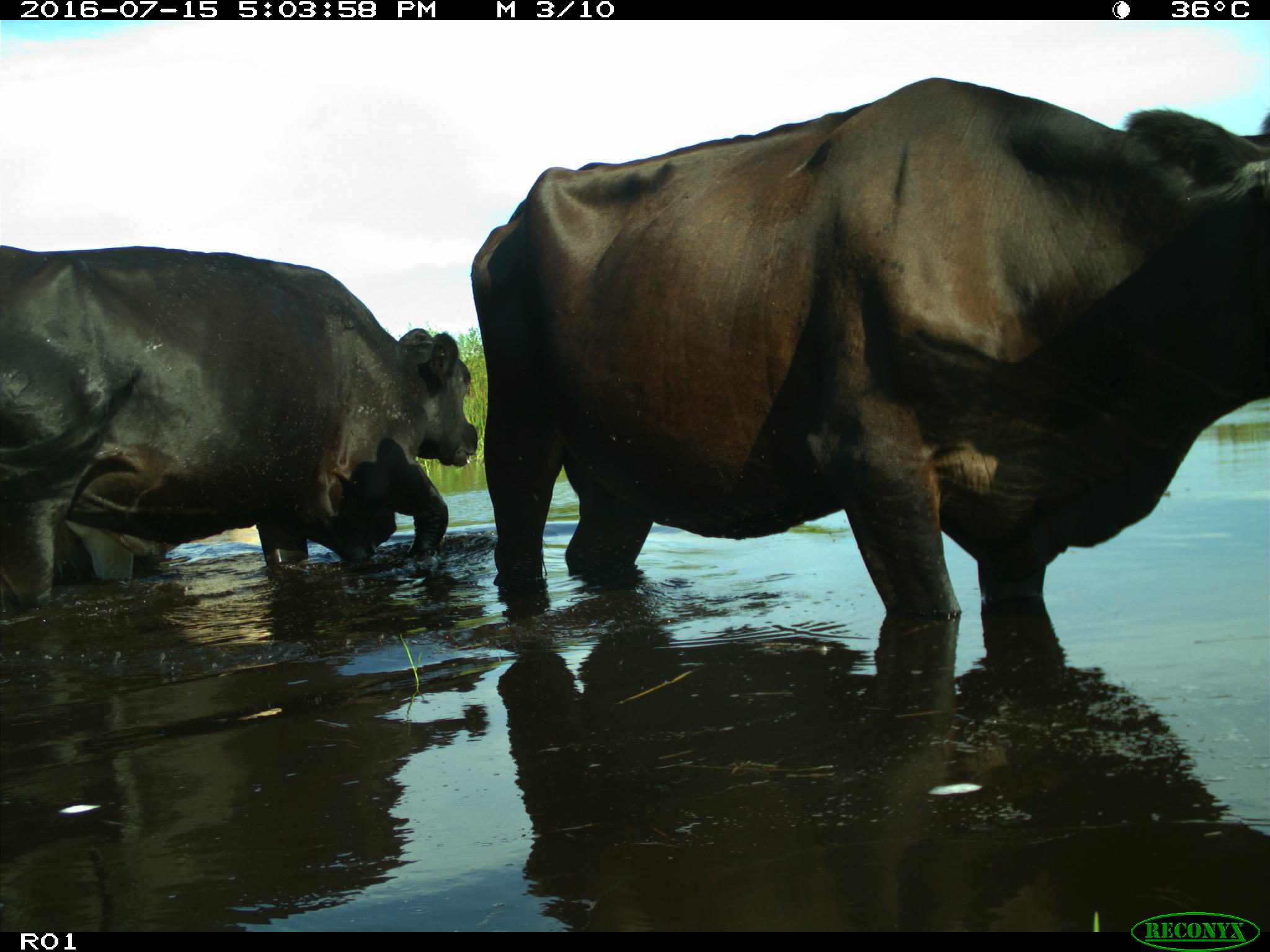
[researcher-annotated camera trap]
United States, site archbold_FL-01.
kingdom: Animalia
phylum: Chordata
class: Mammalia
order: Artiodactyla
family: Bovidae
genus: Bos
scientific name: Bos taurus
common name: domestic cow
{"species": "Bos taurus (domestic cow)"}